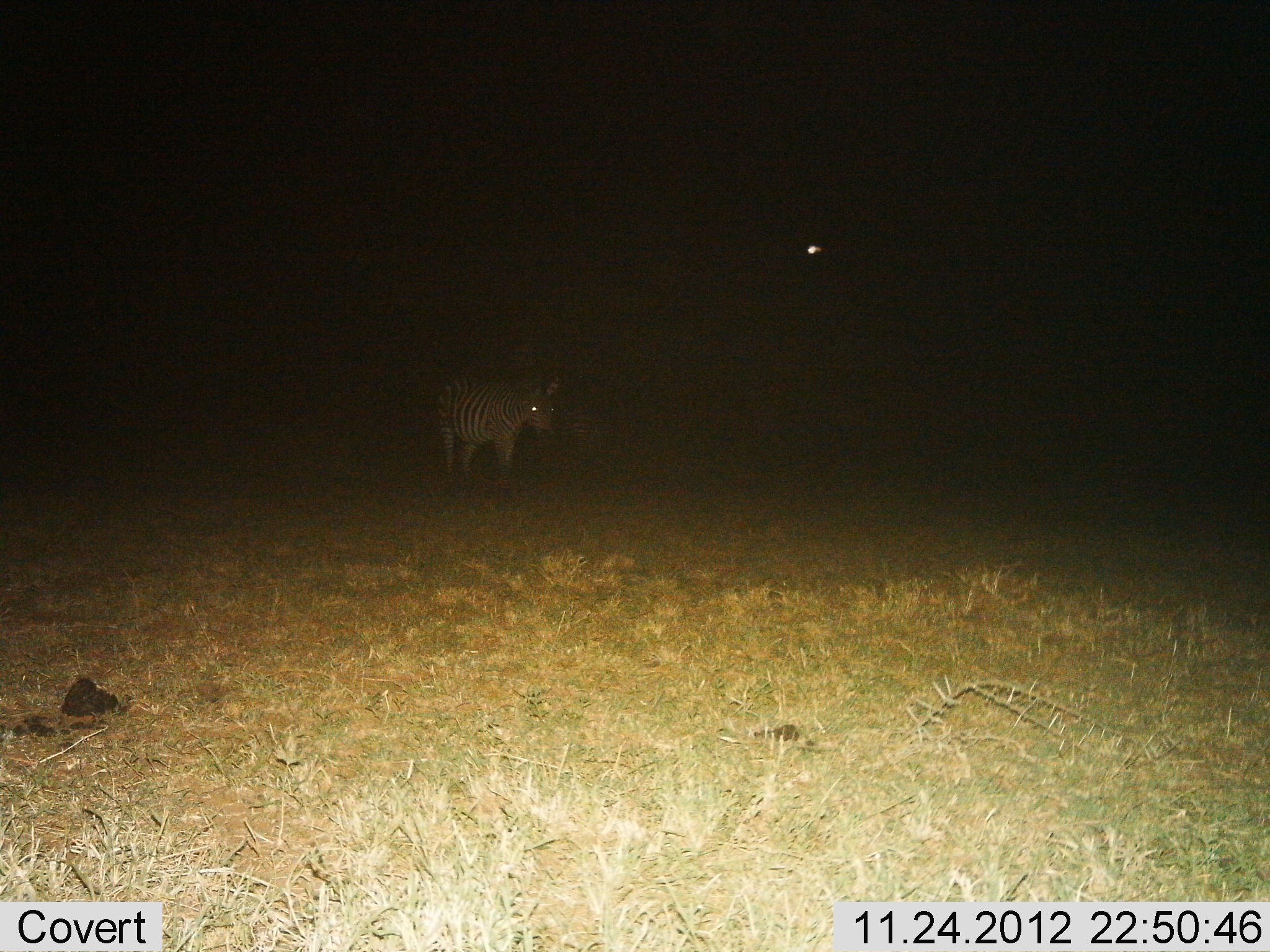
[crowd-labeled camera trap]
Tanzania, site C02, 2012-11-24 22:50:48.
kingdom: Animalia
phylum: Chordata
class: Mammalia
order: Perissodactyla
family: Equidae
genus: Equus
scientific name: Equus quagga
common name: plains zebra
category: zebra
Zebra (plains zebra) (Equus quagga), count 1. Behavior (volunteer vote fractions): standing 74%, resting 3%, moving 24%, interacting 0%. Young present (vote fraction): 0%. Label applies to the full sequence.